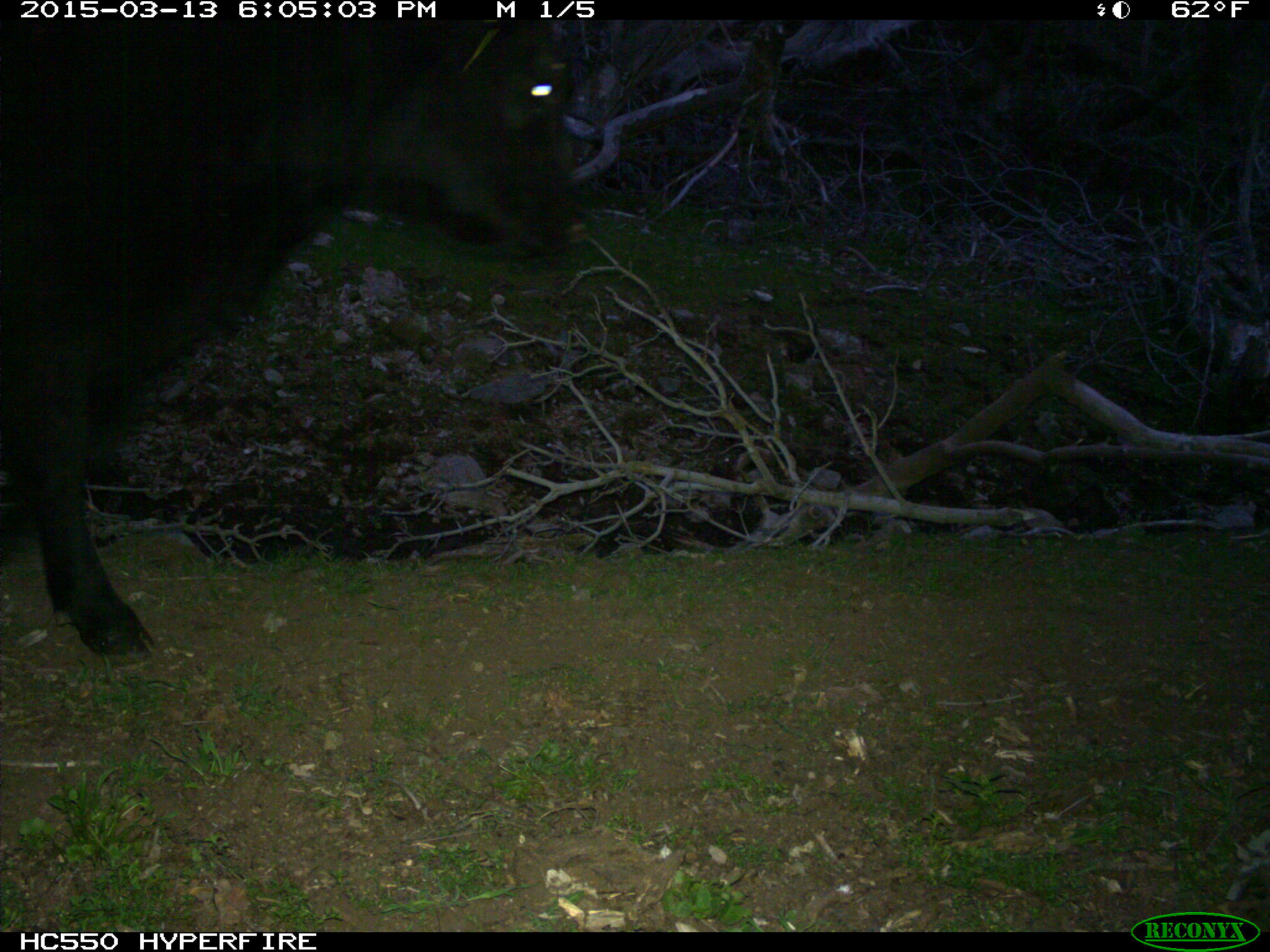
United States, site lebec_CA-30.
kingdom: Animalia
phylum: Chordata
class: Mammalia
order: Artiodactyla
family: Bovidae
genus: Bos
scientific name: Bos taurus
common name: domestic cow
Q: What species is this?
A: Bos taurus (domestic cow).